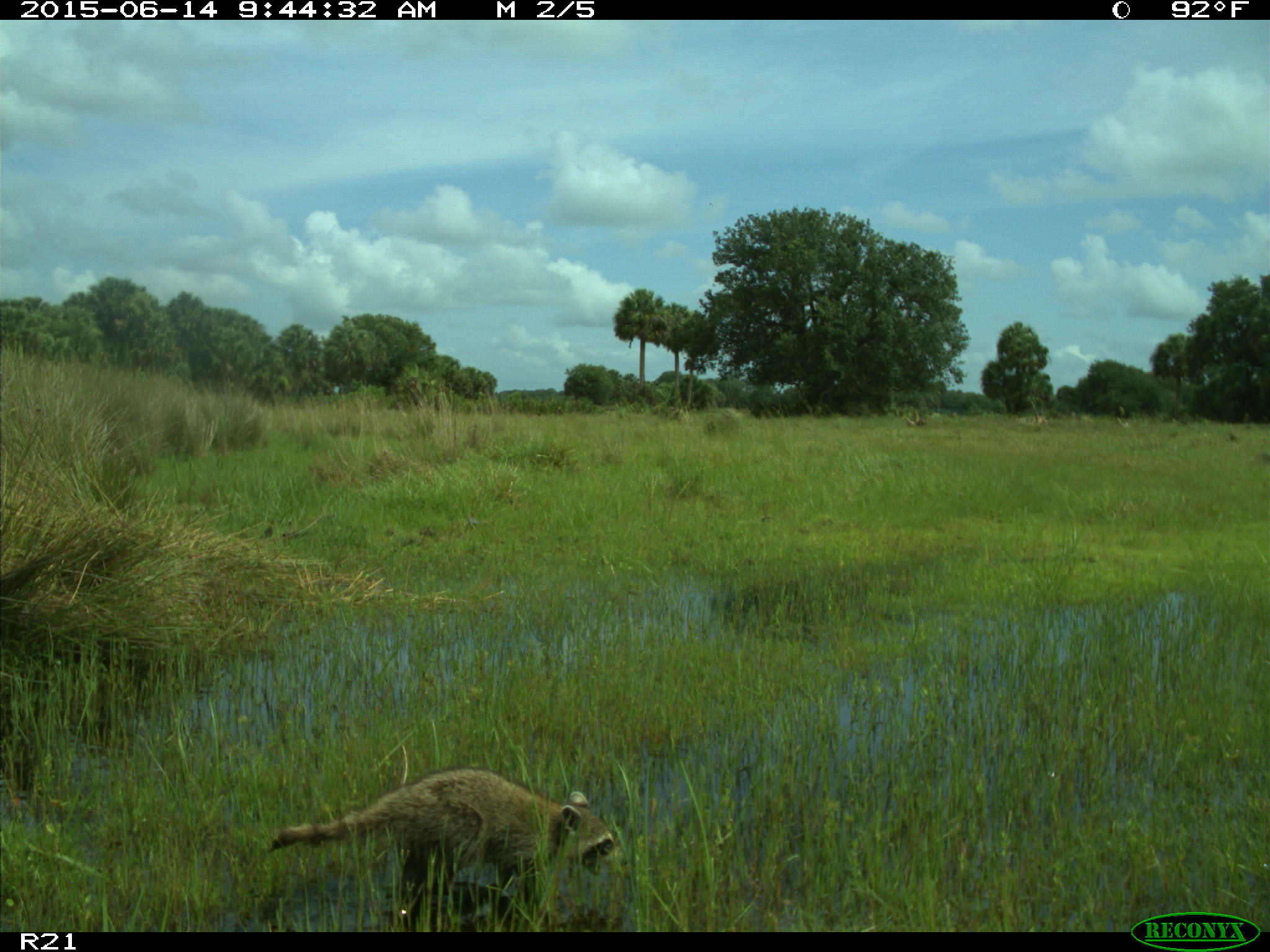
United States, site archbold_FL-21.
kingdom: Animalia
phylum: Chordata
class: Mammalia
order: Carnivora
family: Procyonidae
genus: Procyon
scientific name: Procyon lotor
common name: common raccoon